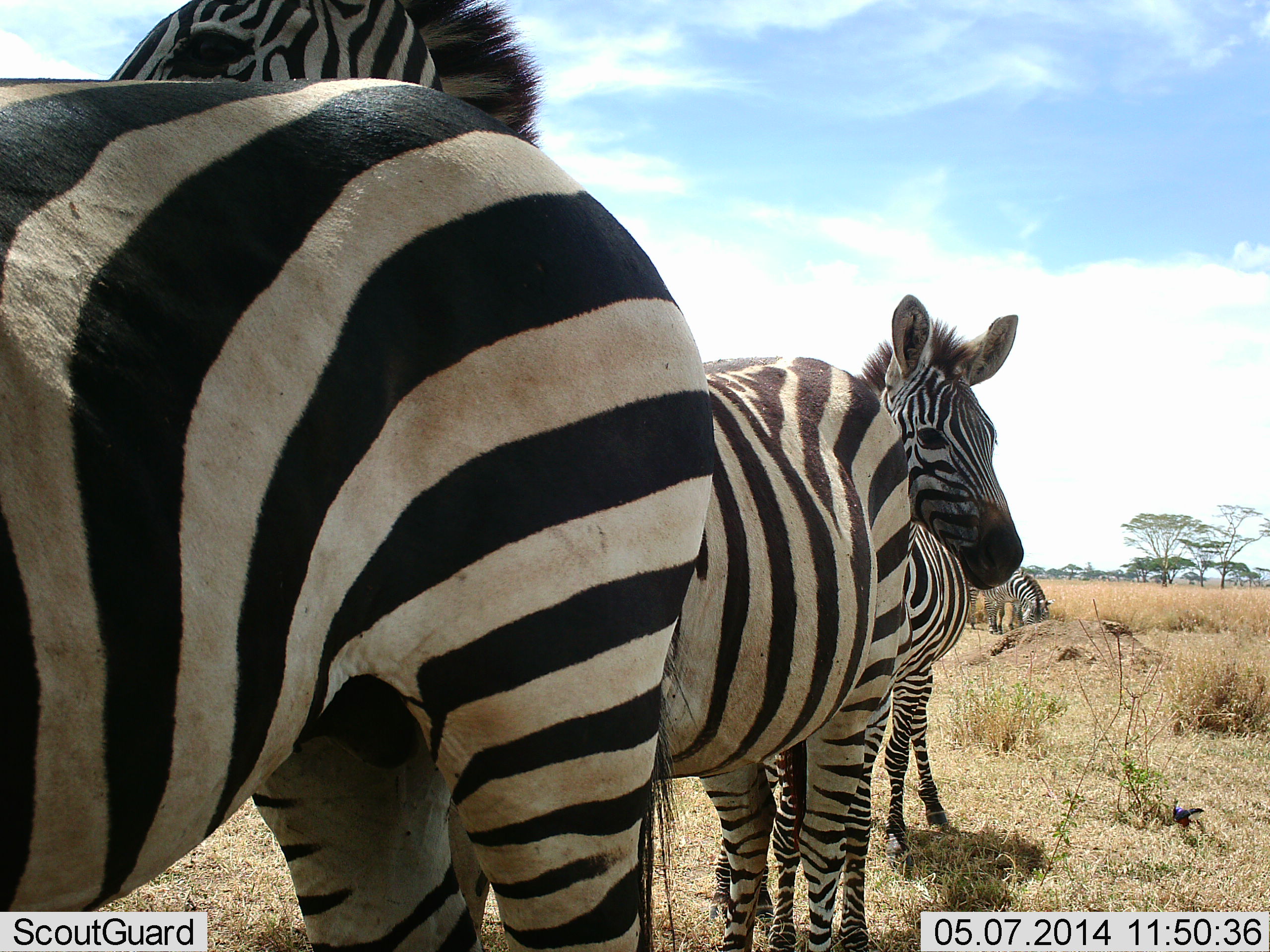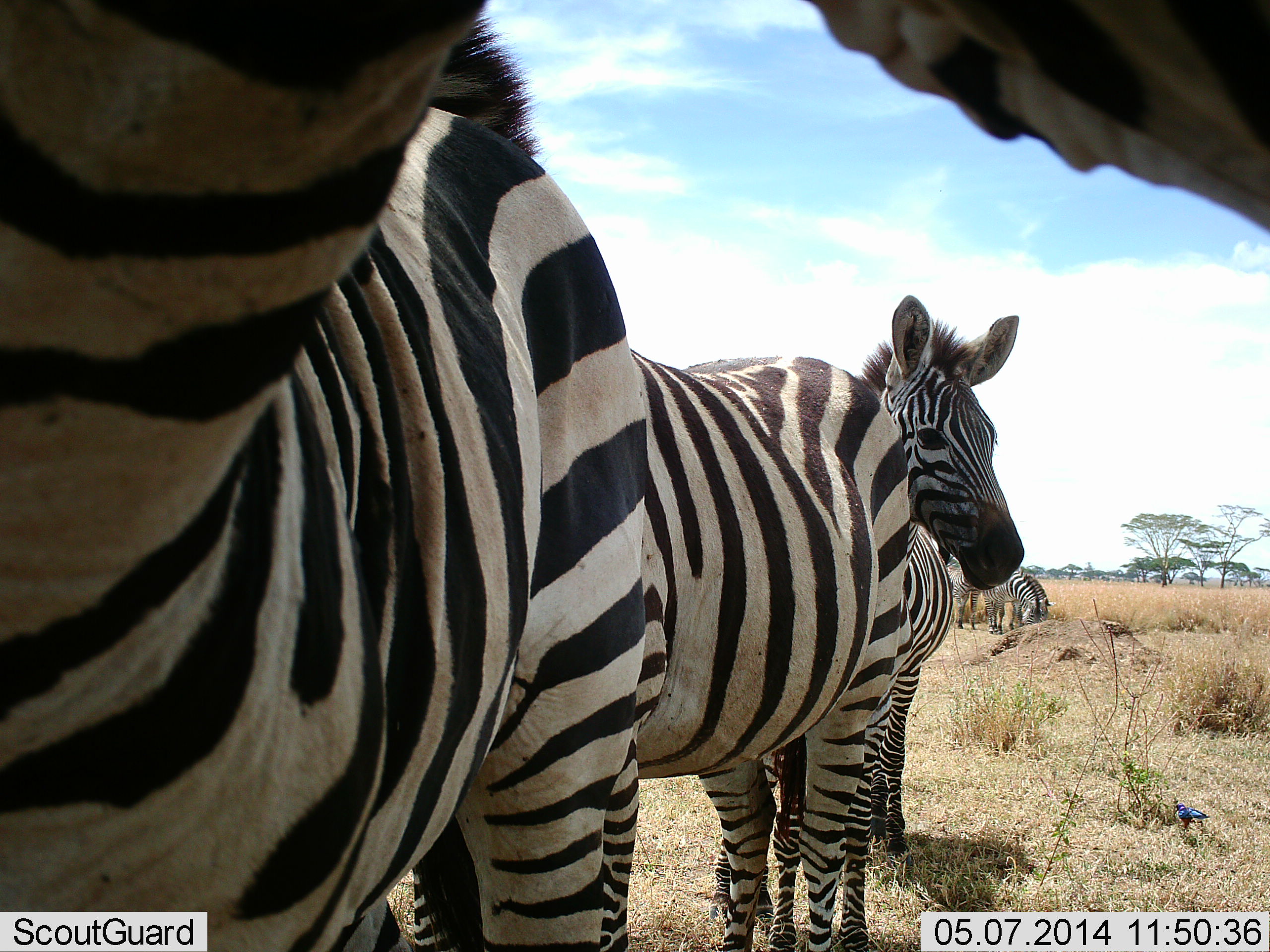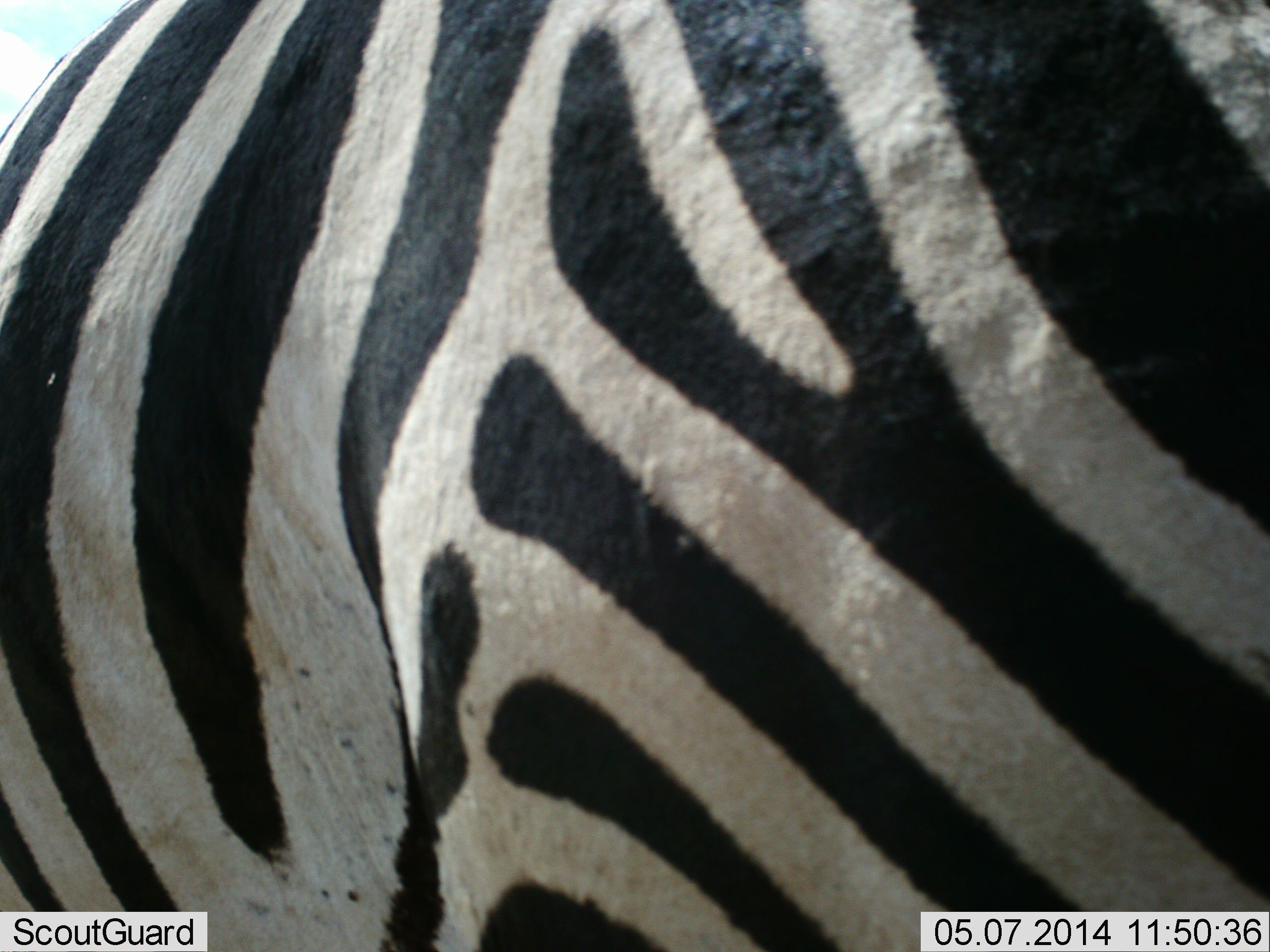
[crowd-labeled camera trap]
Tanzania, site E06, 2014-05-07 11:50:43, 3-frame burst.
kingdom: Animalia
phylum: Chordata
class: Mammalia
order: Perissodactyla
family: Equidae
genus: Equus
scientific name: Equus quagga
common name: plains zebra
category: zebra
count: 5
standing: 92%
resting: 15%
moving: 38%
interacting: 8%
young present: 0%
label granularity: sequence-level